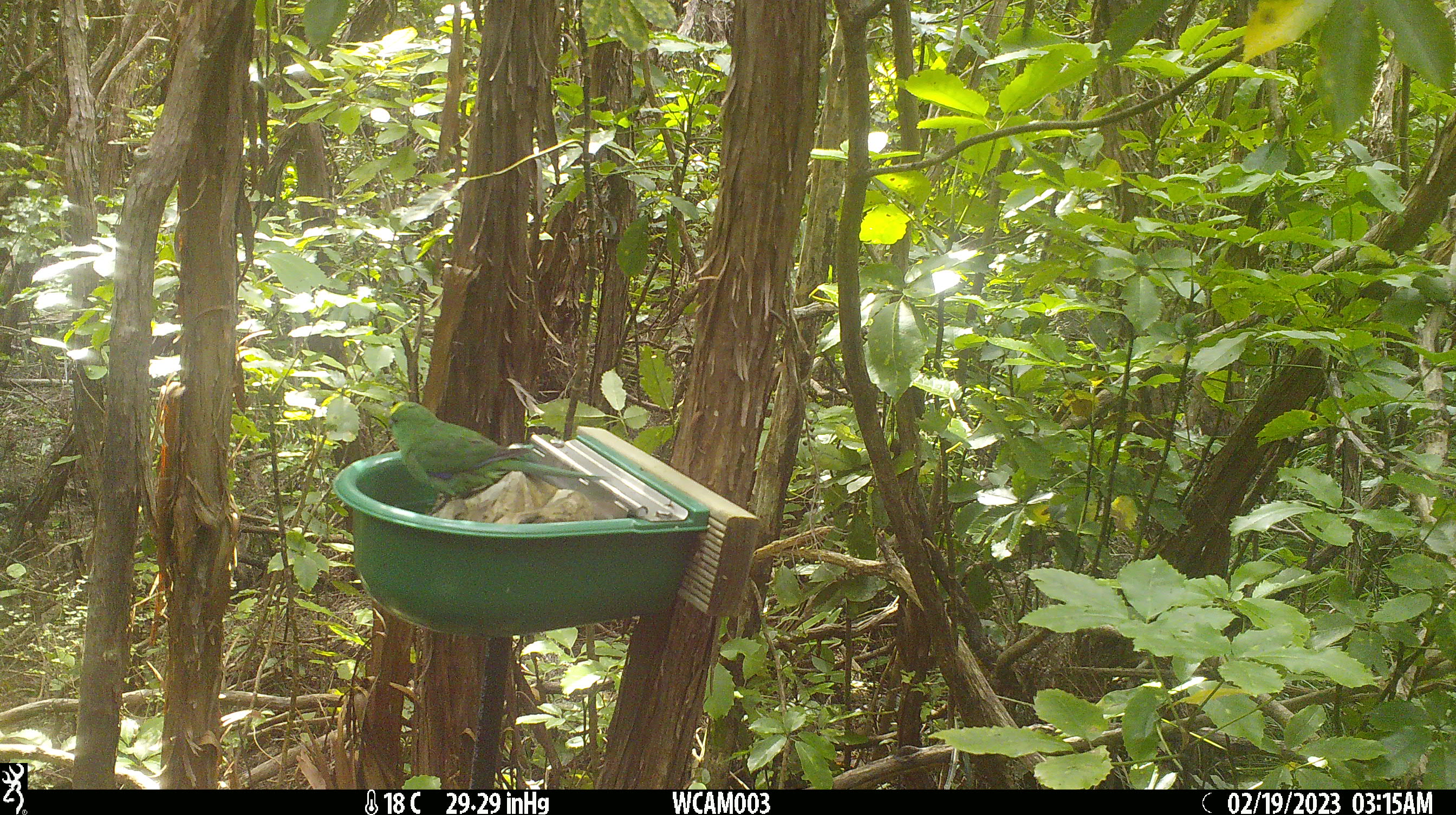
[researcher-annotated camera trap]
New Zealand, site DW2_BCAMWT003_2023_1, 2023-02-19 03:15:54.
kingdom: Animalia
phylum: Chordata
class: Aves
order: Psittaciformes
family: Psittaculidae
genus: Cyanoramphus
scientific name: Cyanoramphus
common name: parakeet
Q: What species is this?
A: Parakeet (Cyanoramphus).